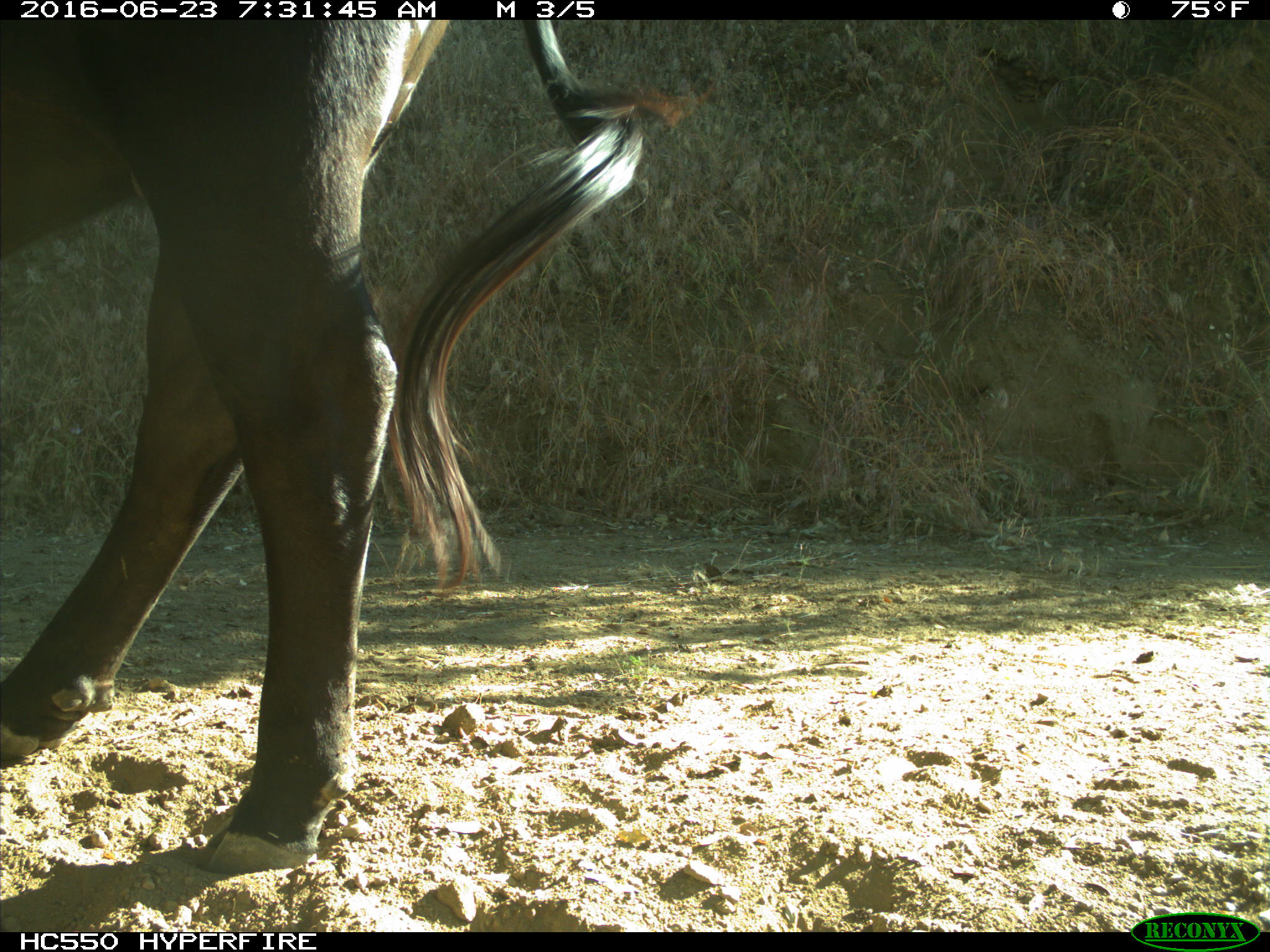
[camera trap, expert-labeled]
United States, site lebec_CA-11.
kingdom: Animalia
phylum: Chordata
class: Mammalia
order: Artiodactyla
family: Bovidae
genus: Bos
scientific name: Bos taurus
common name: domestic cow